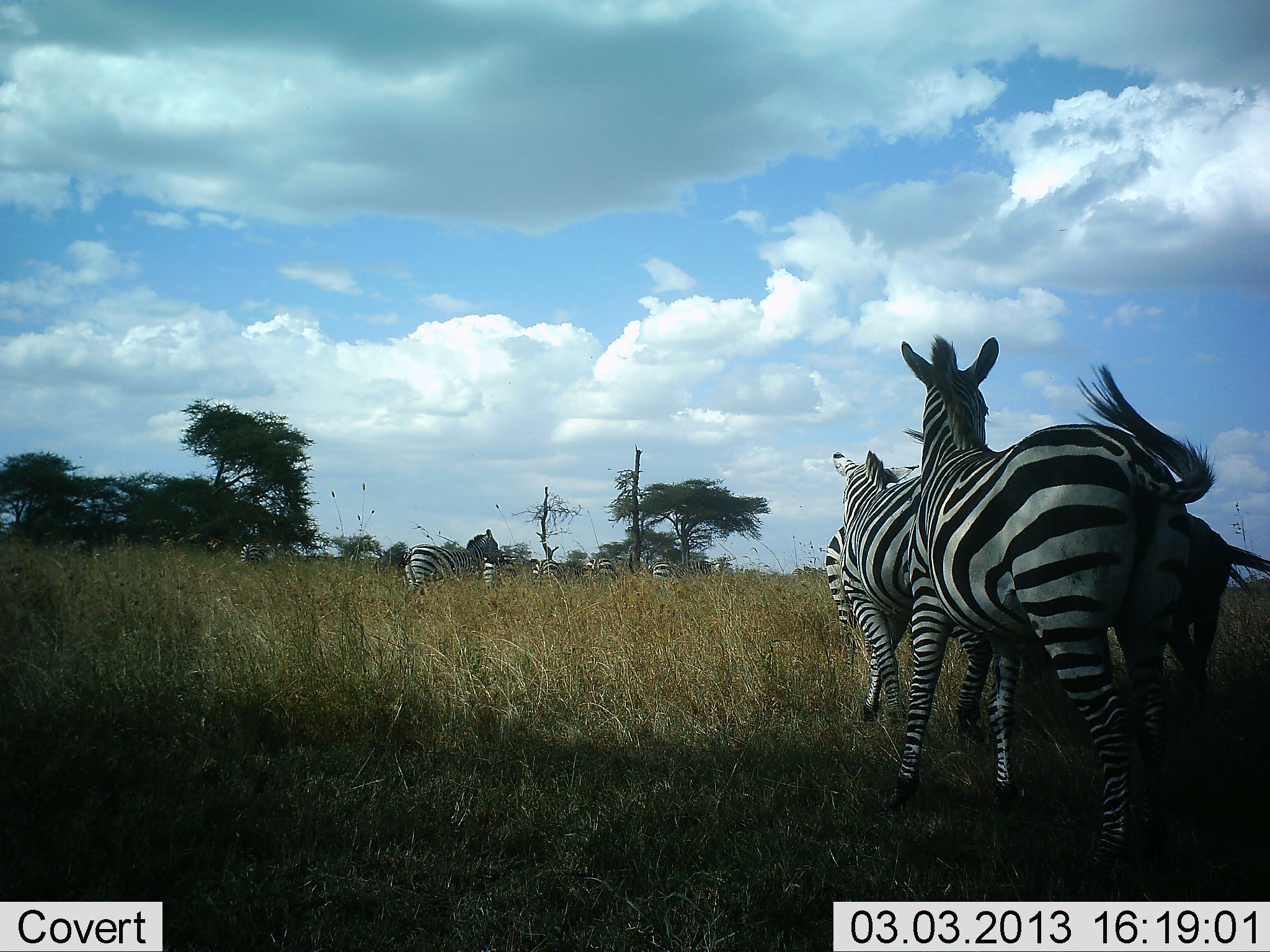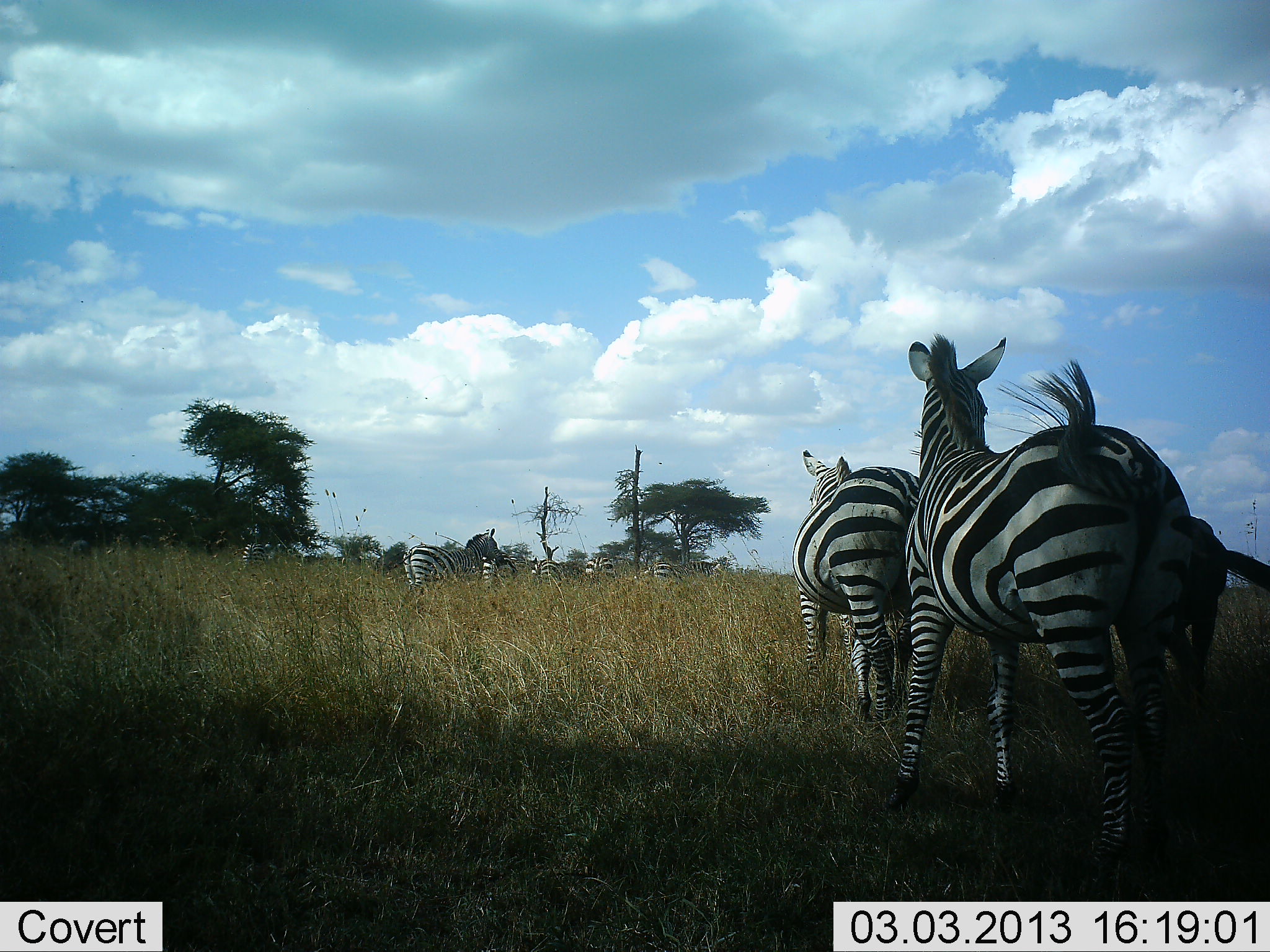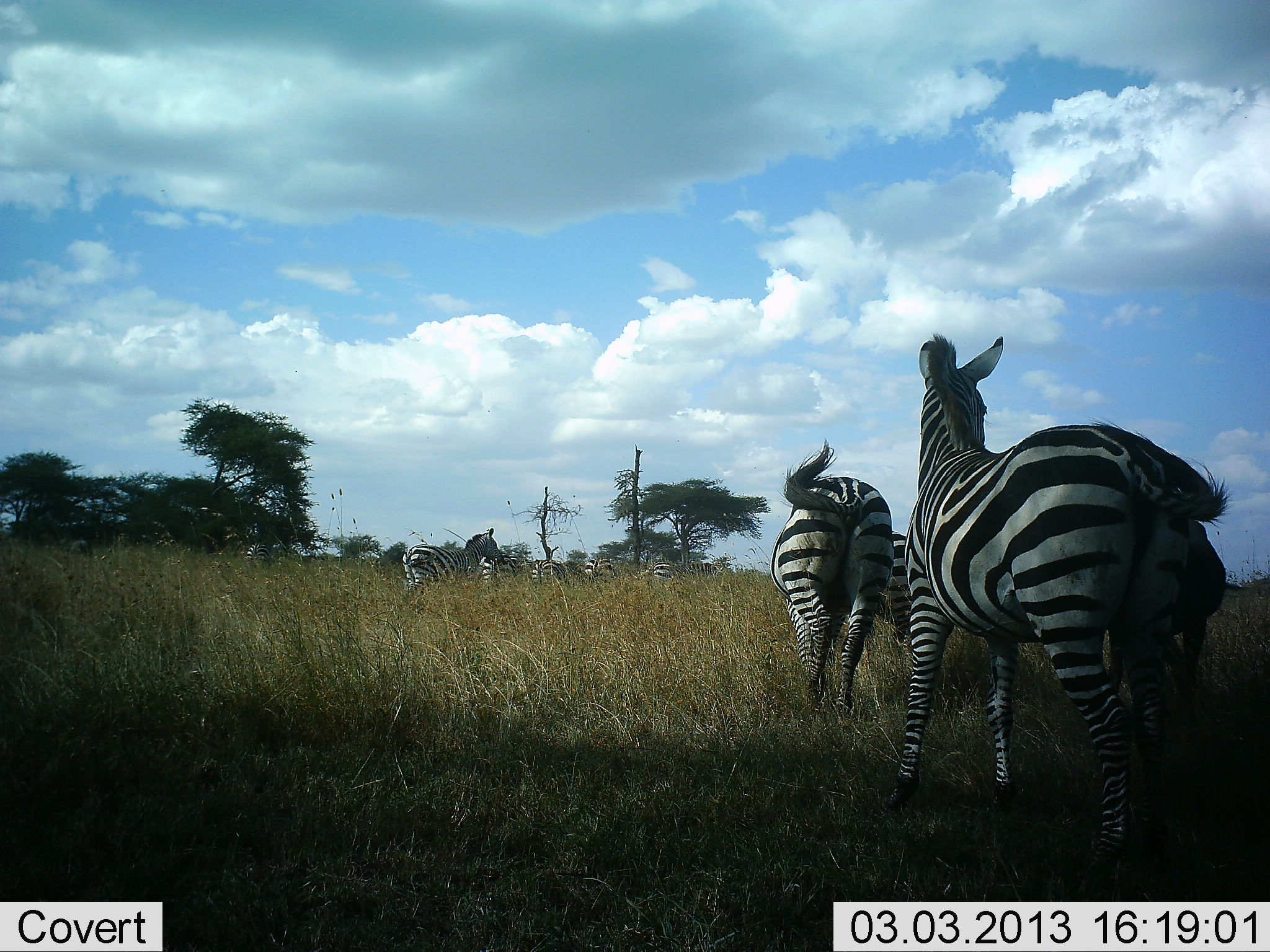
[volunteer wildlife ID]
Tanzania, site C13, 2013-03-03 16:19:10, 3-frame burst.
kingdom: Animalia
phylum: Chordata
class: Mammalia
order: Perissodactyla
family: Equidae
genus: Equus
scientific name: Equus quagga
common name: plains zebra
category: zebra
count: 9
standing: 71%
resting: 5%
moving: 71%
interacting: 10%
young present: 0%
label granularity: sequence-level